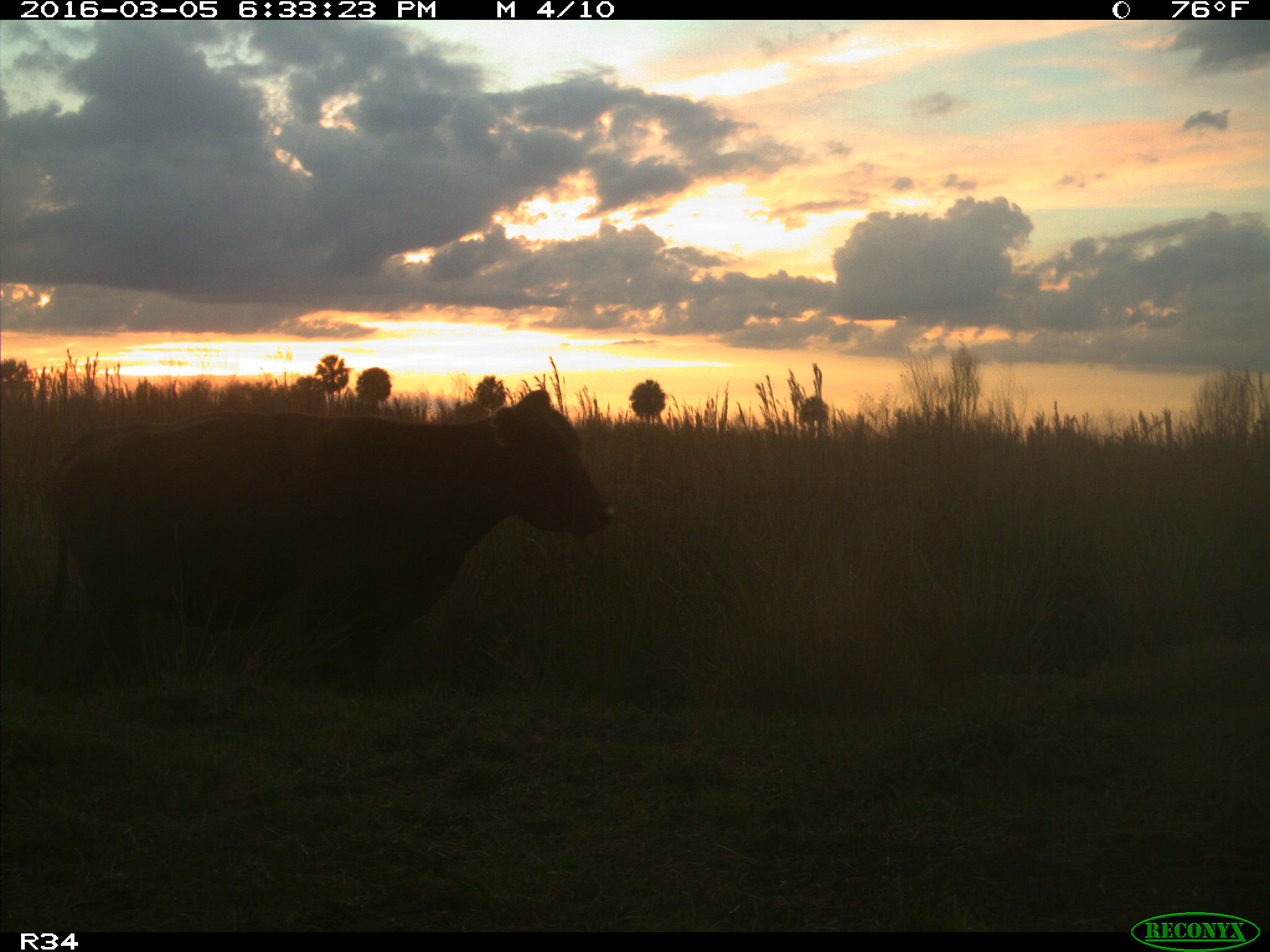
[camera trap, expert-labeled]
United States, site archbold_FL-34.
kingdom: Animalia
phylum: Chordata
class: Mammalia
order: Artiodactyla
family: Bovidae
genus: Bos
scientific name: Bos taurus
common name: domestic cow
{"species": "Bos taurus (domestic cow)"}